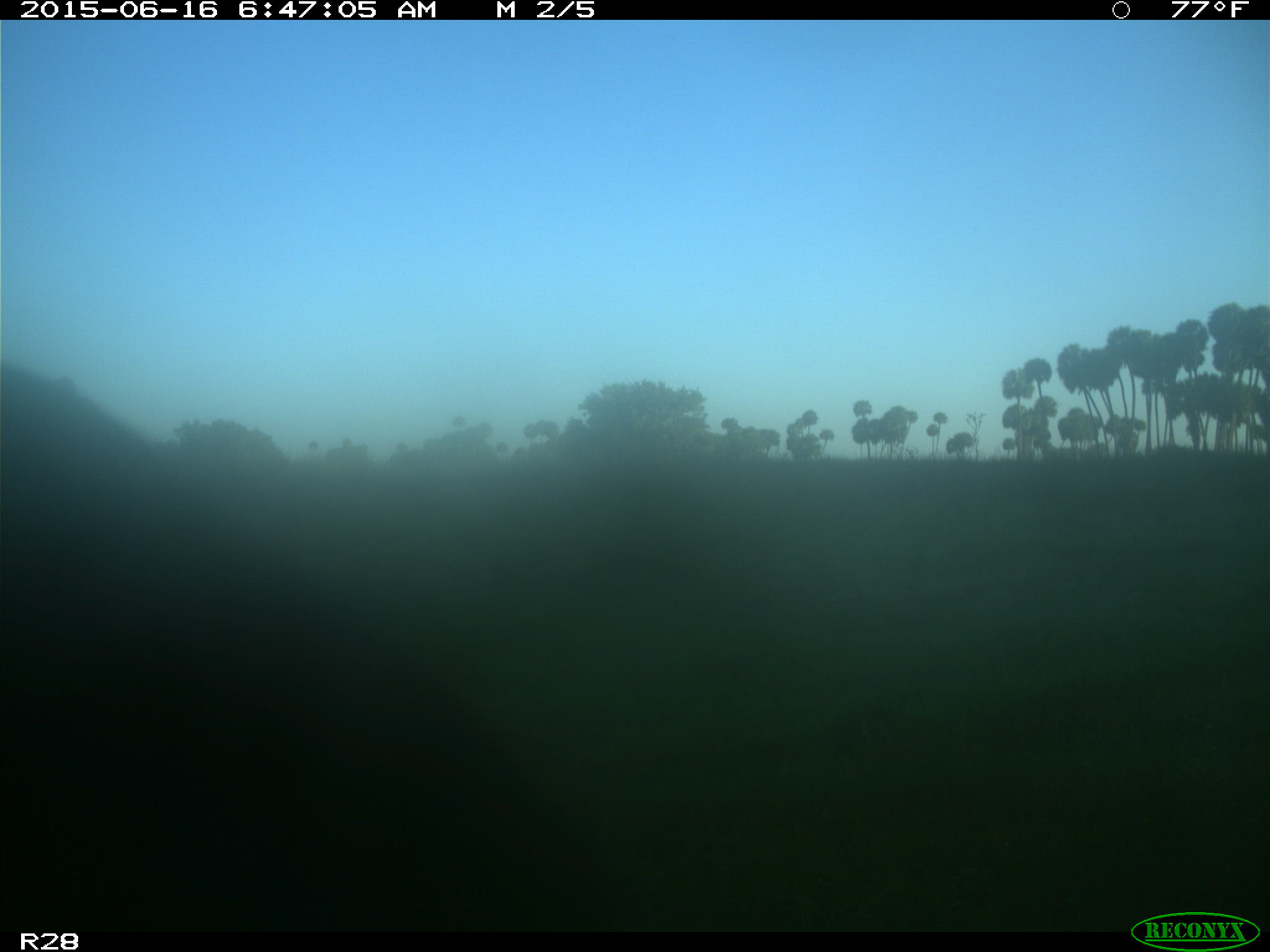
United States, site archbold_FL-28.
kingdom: Animalia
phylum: Chordata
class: Mammalia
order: Artiodactyla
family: Bovidae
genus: Bos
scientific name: Bos taurus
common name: domestic cow